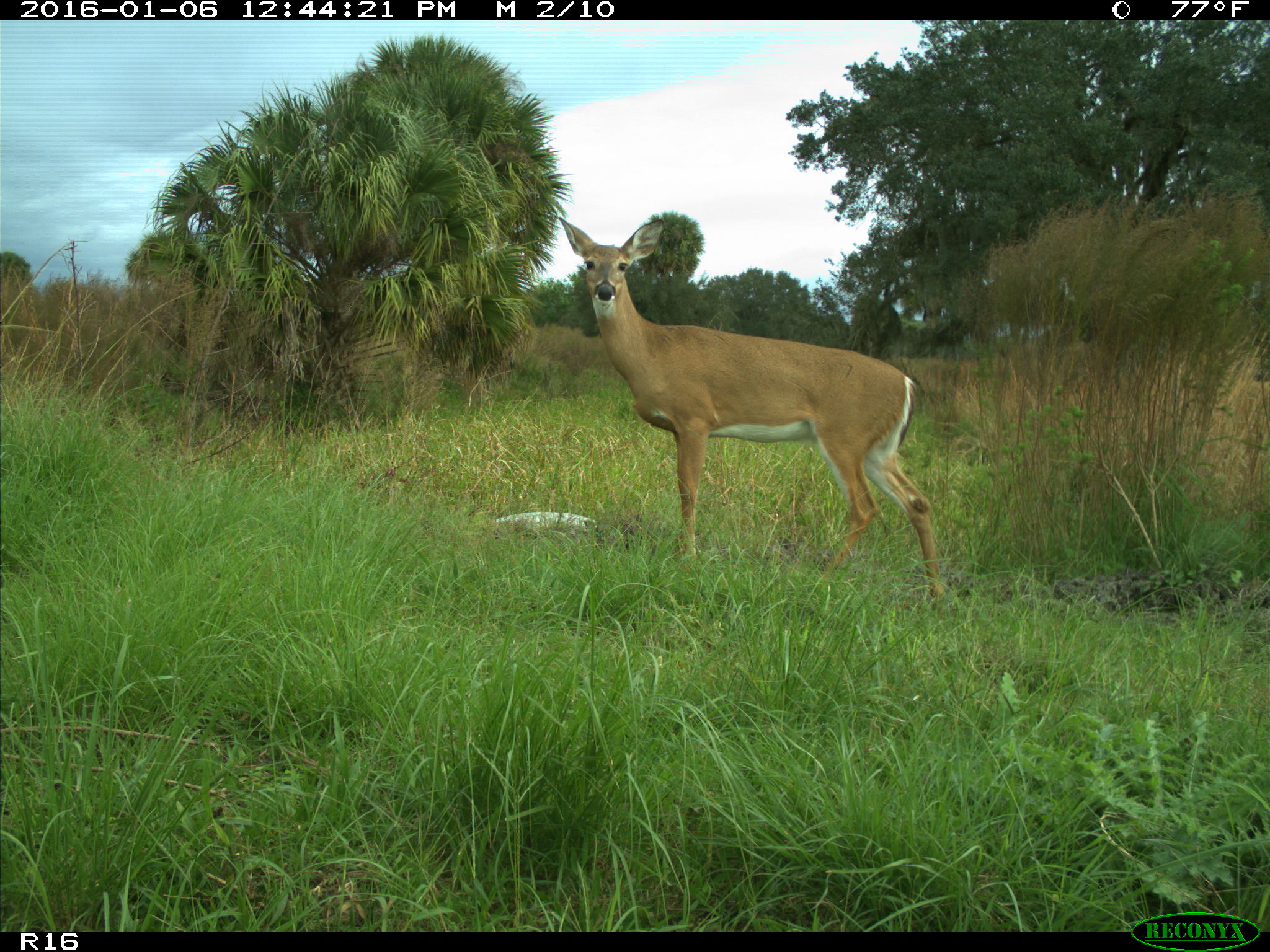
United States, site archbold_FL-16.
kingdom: Animalia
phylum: Chordata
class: Mammalia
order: Artiodactyla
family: Cervidae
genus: Odocoileus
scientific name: Odocoileus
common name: deer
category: unidentified deer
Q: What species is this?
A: Unidentified deer (deer) (Odocoileus).